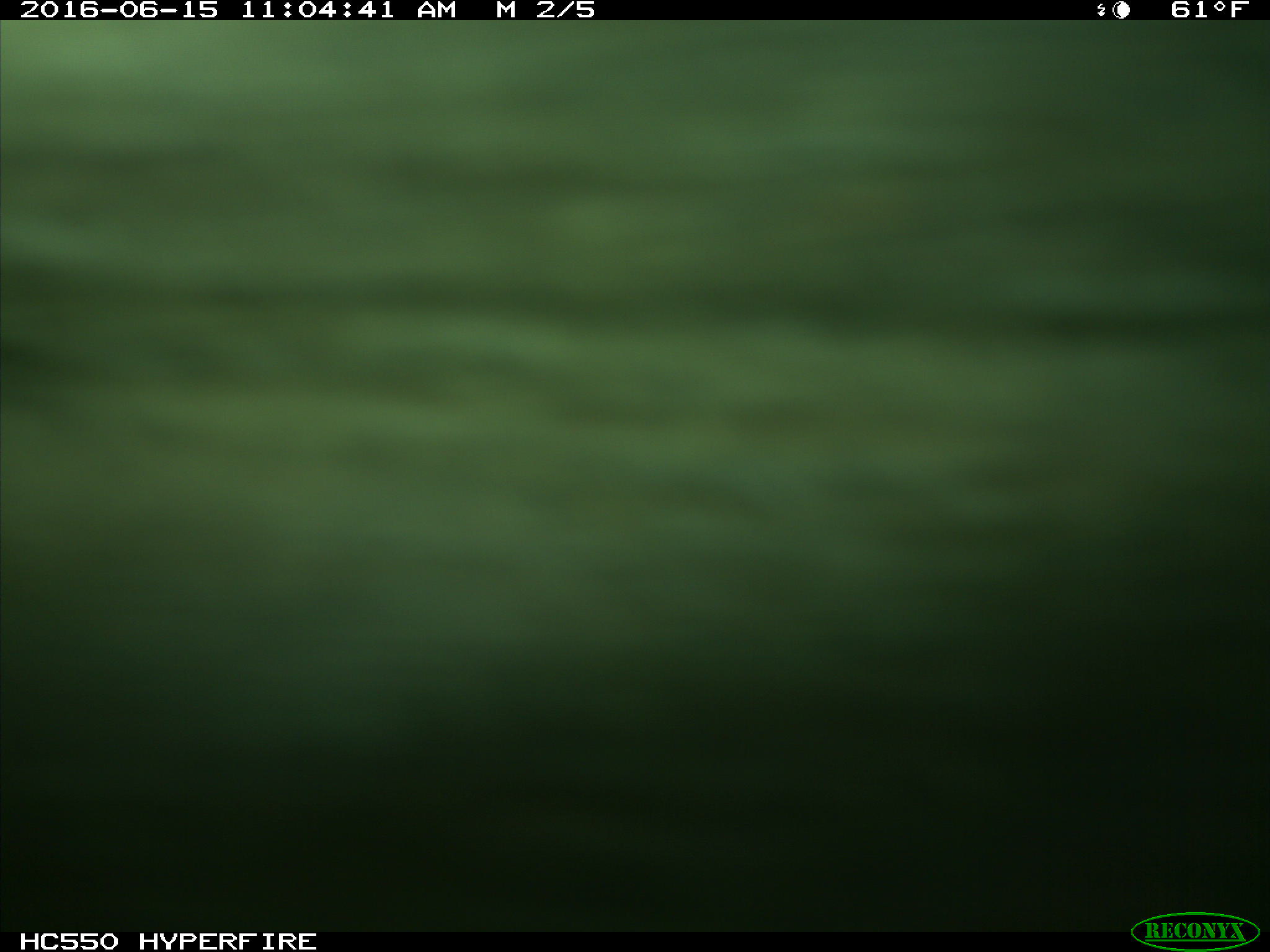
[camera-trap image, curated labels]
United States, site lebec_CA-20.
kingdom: Animalia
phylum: Chordata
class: Mammalia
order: Artiodactyla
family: Bovidae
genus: Bos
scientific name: Bos taurus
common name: domestic cow